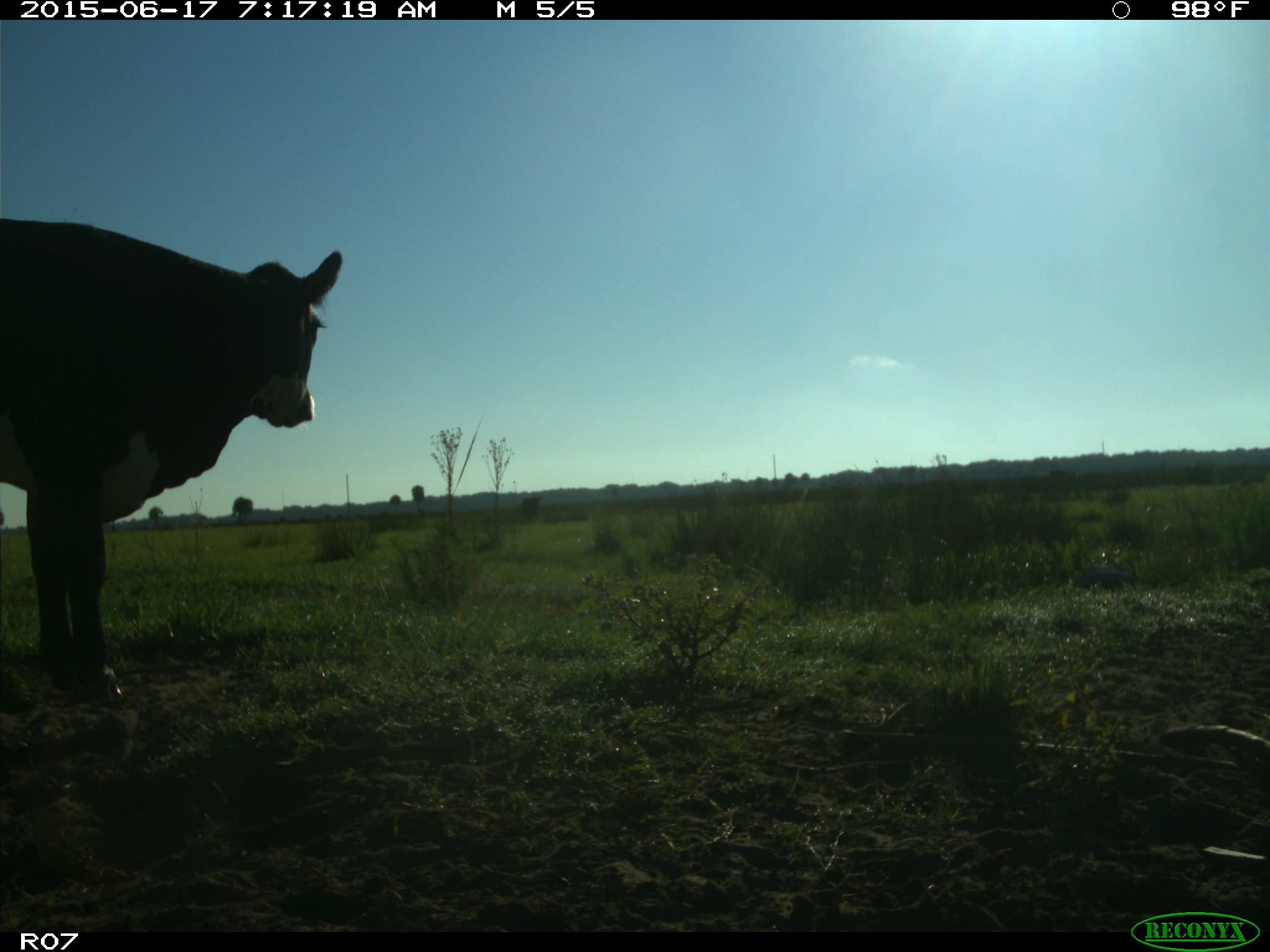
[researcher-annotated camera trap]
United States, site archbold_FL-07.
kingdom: Animalia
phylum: Chordata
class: Mammalia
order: Artiodactyla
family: Bovidae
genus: Bos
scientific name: Bos taurus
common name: domestic cow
Bos taurus (domestic cow).